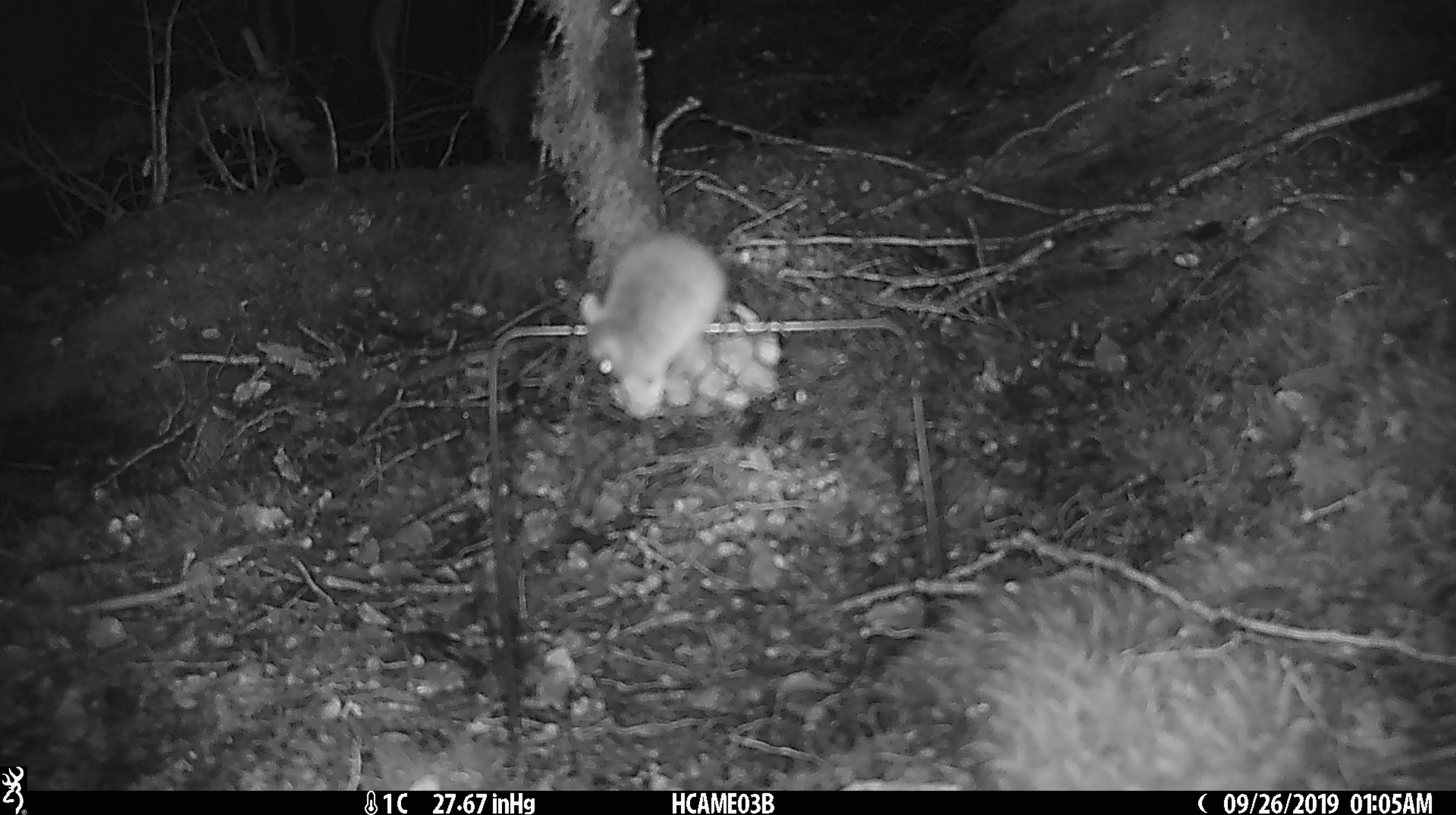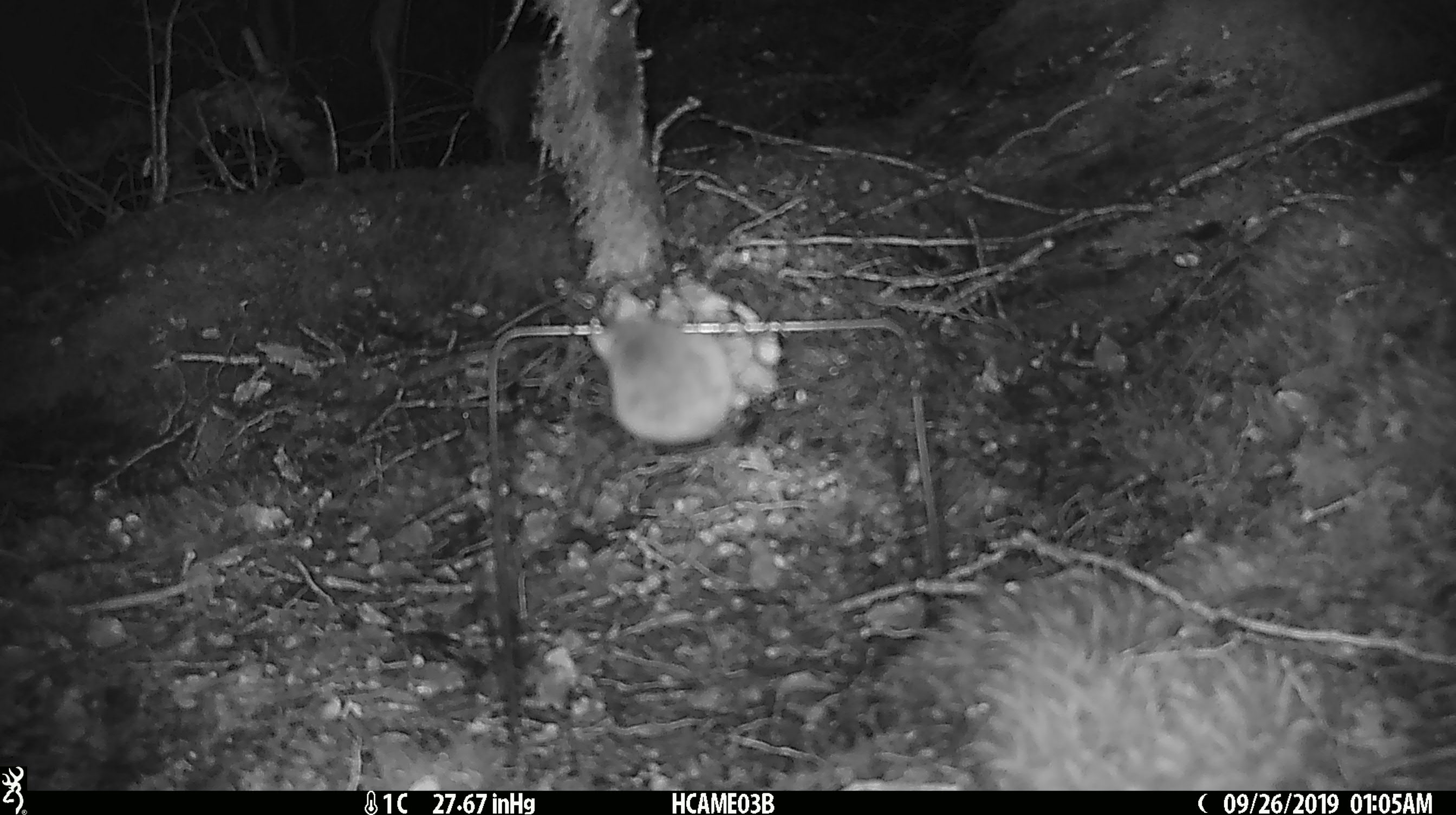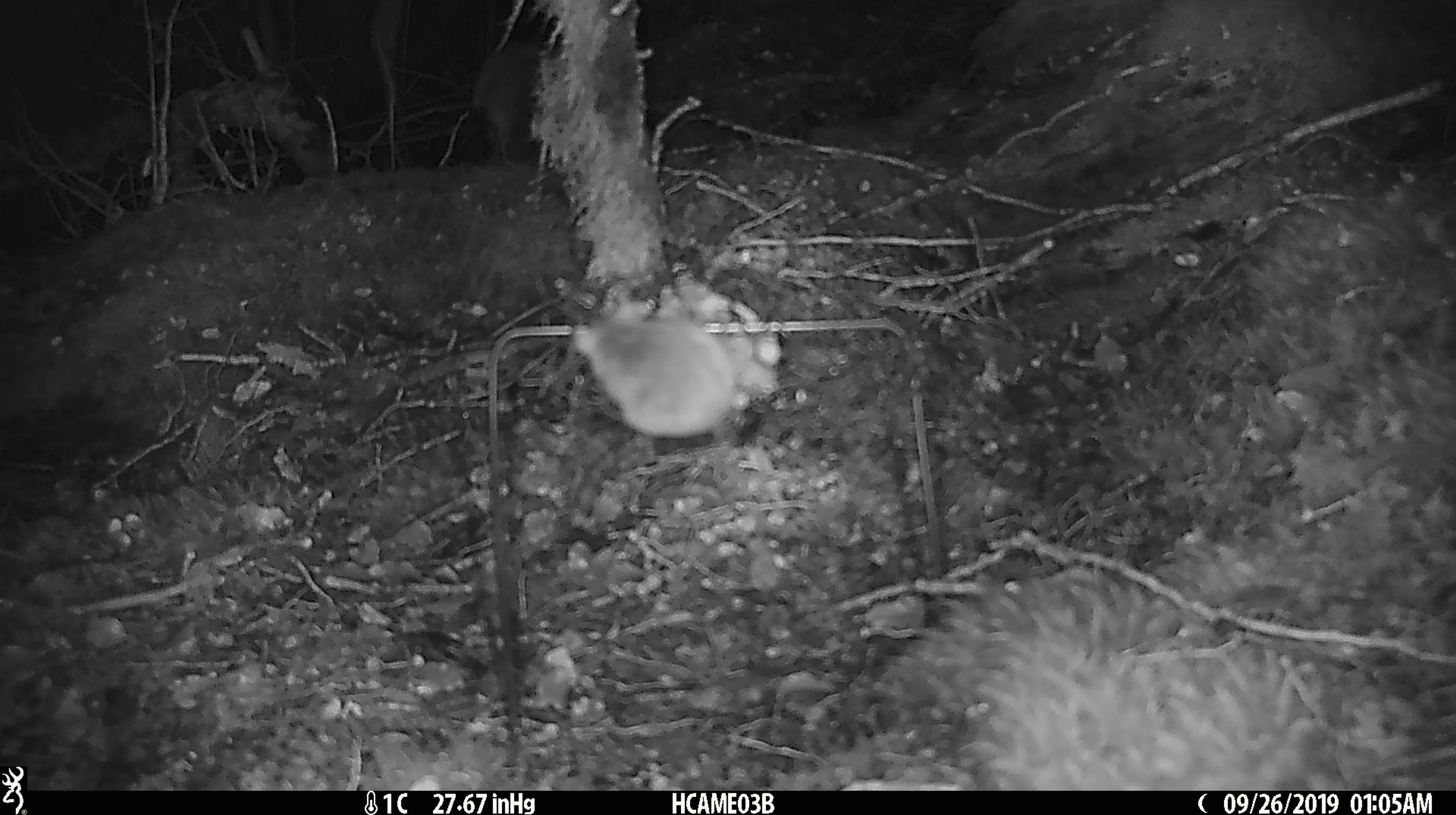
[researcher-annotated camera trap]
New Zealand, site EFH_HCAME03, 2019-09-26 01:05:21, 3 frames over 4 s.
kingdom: Animalia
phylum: Chordata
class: Mammalia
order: Rodentia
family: Muridae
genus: Mus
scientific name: Mus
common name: mouse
Mouse (Mus).